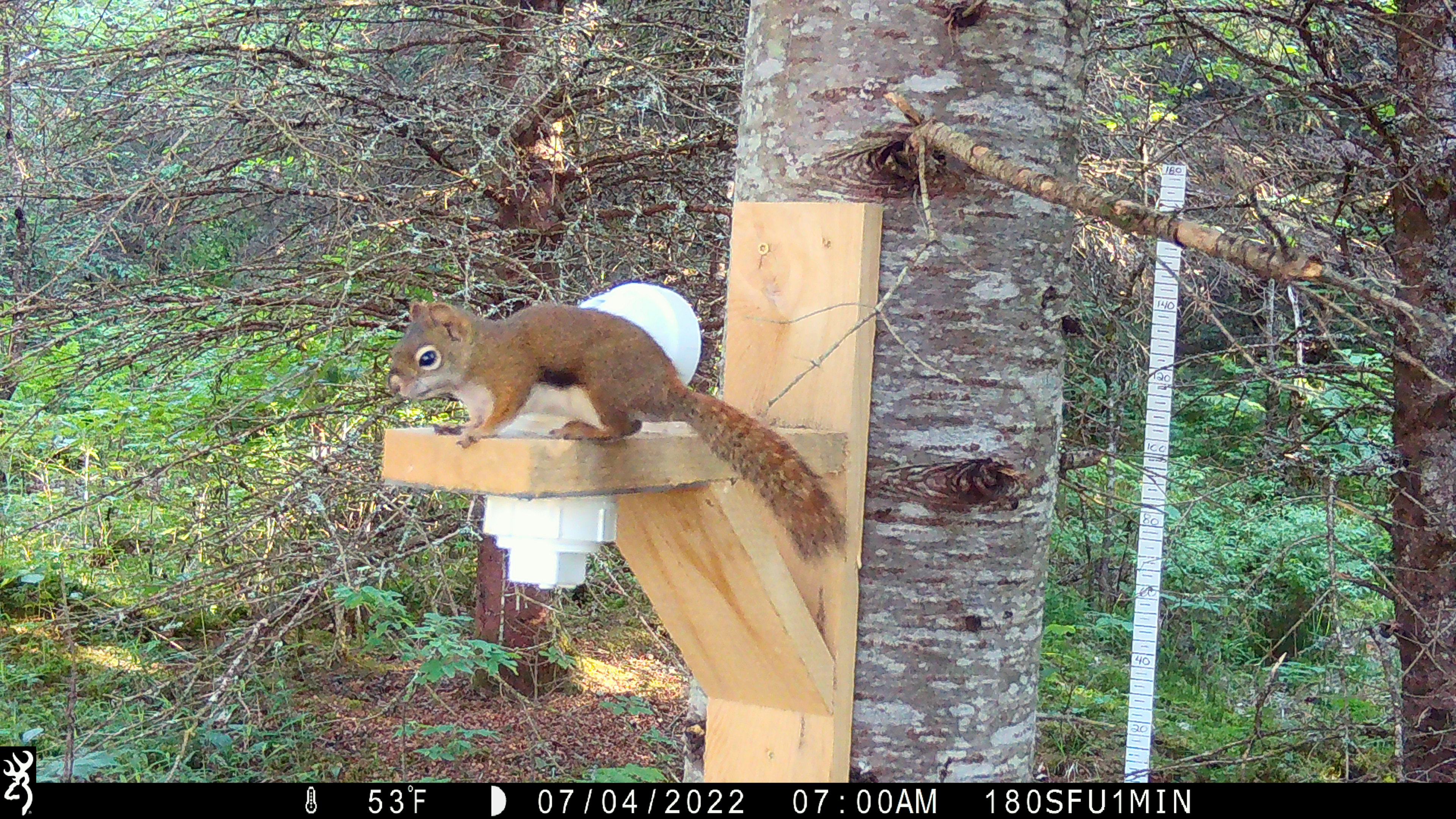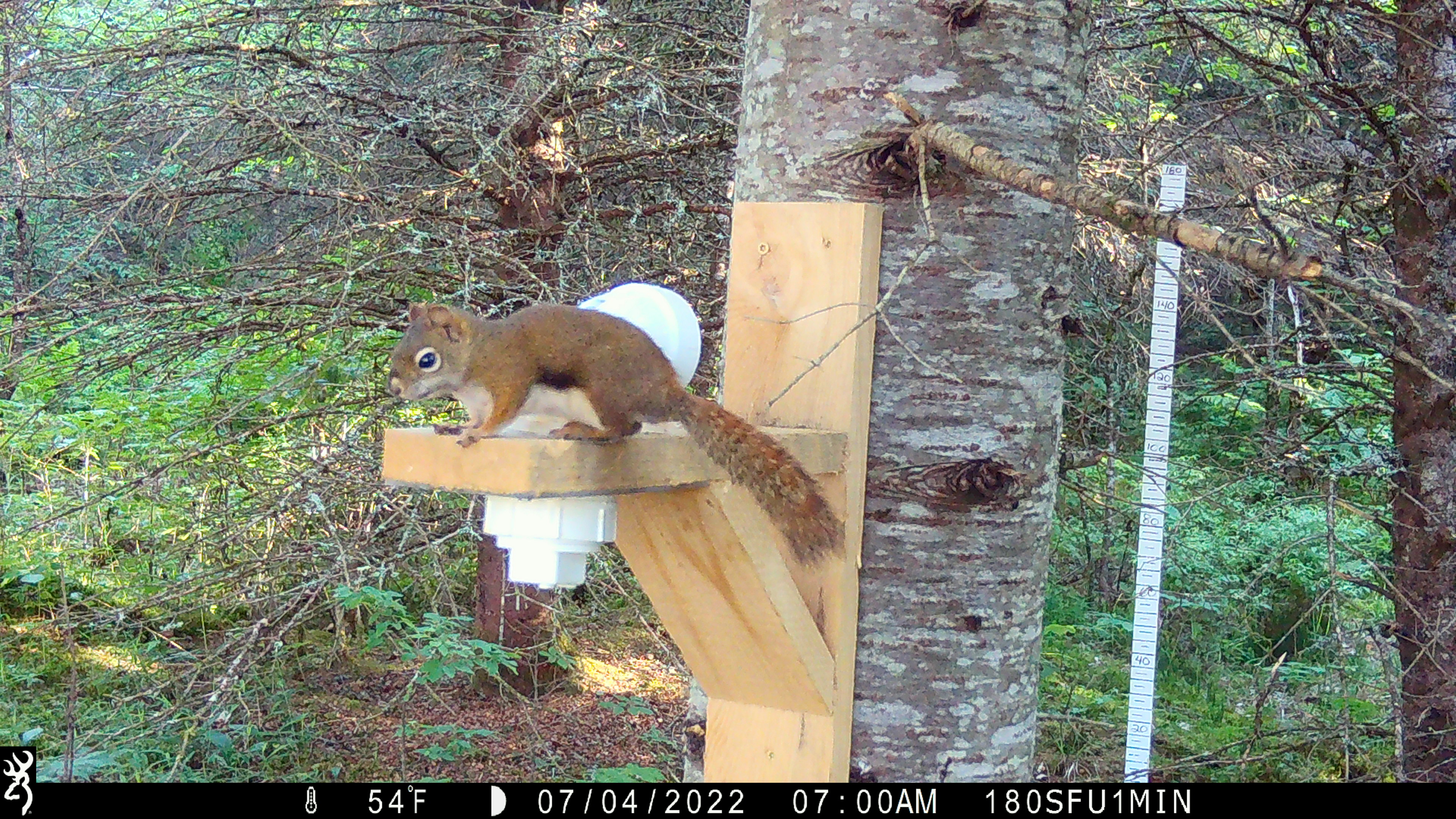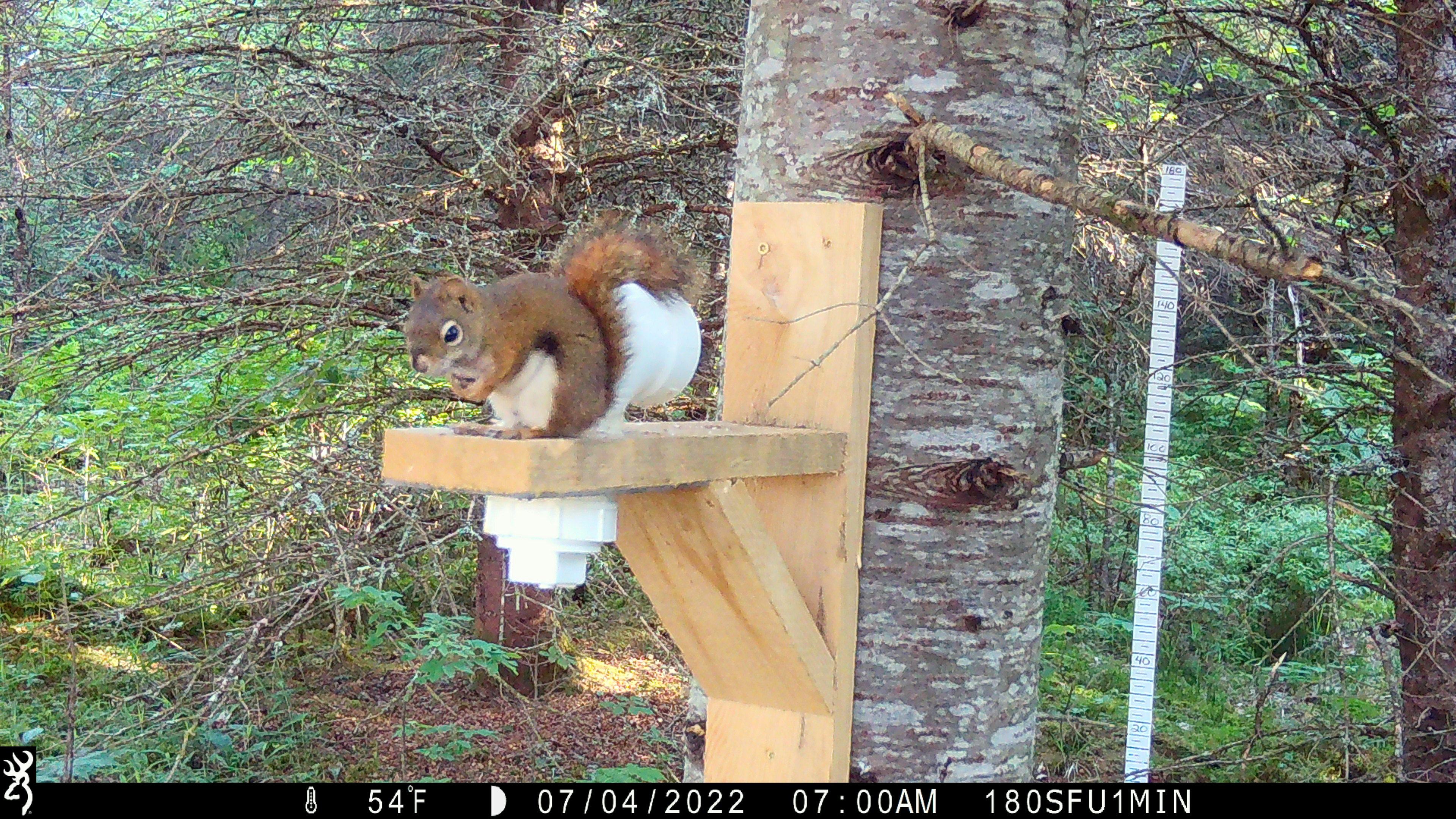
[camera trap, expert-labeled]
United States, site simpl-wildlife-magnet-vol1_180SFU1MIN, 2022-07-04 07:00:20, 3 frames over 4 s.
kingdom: Animalia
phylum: Chordata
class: Mammalia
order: Rodentia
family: Sciuridae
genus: Tamiasciurus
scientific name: Tamiasciurus hudsonicus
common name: red squirrel